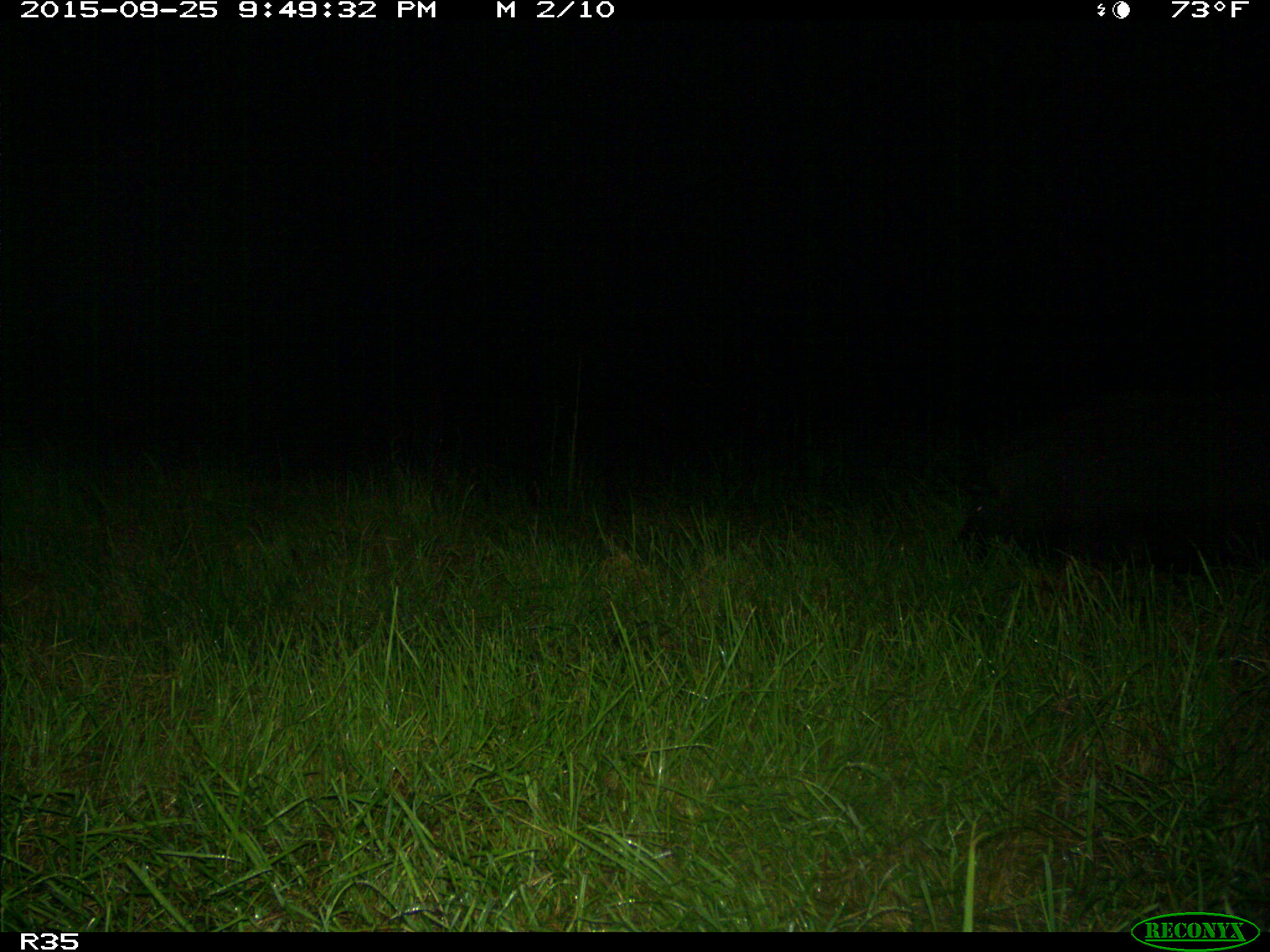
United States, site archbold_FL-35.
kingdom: Animalia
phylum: Chordata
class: Mammalia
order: Artiodactyla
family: Suidae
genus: Sus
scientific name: Sus scrofa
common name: wild boar